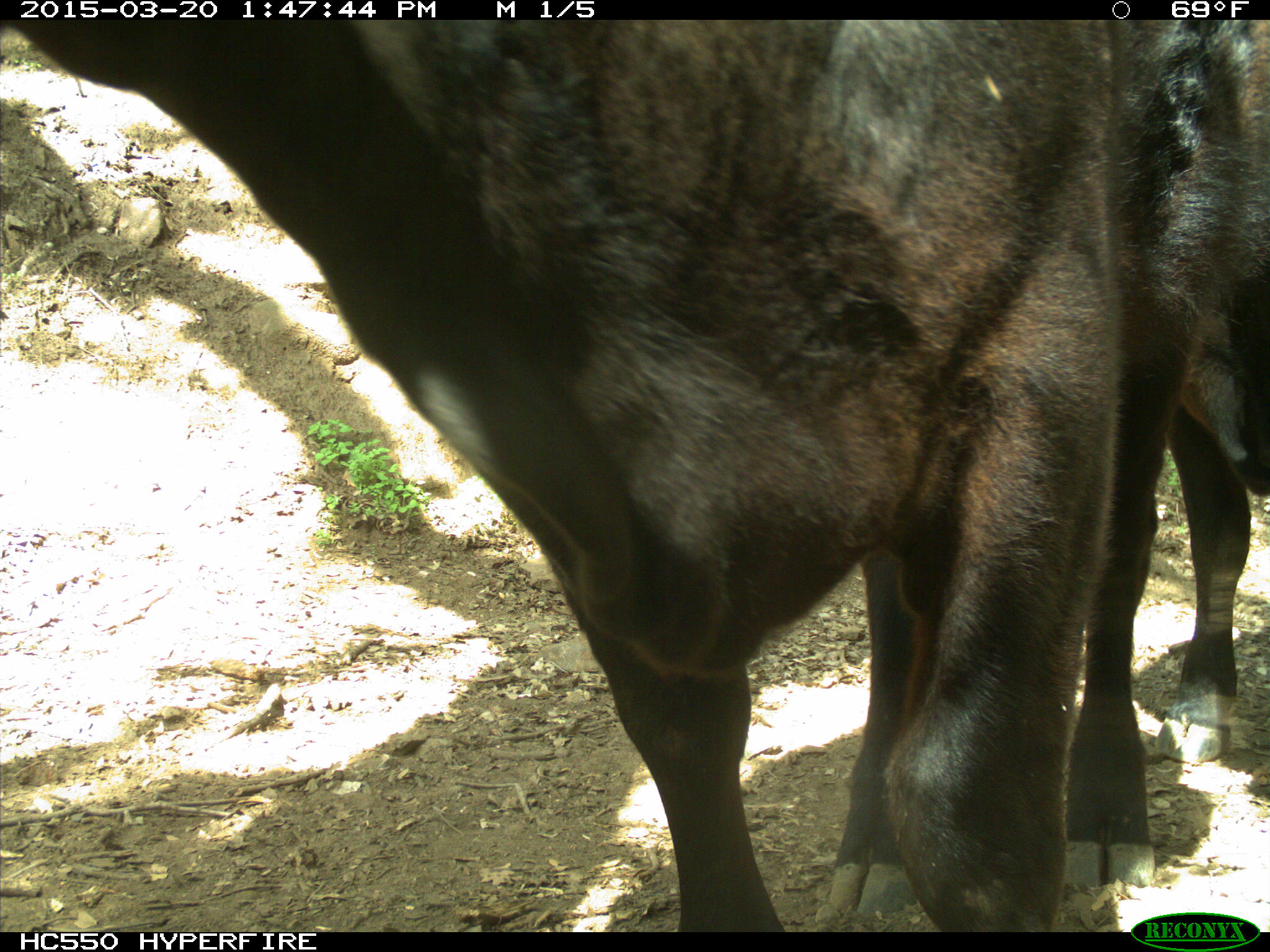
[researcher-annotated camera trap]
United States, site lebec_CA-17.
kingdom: Animalia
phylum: Chordata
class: Mammalia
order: Artiodactyla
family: Bovidae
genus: Bos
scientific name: Bos taurus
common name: domestic cow